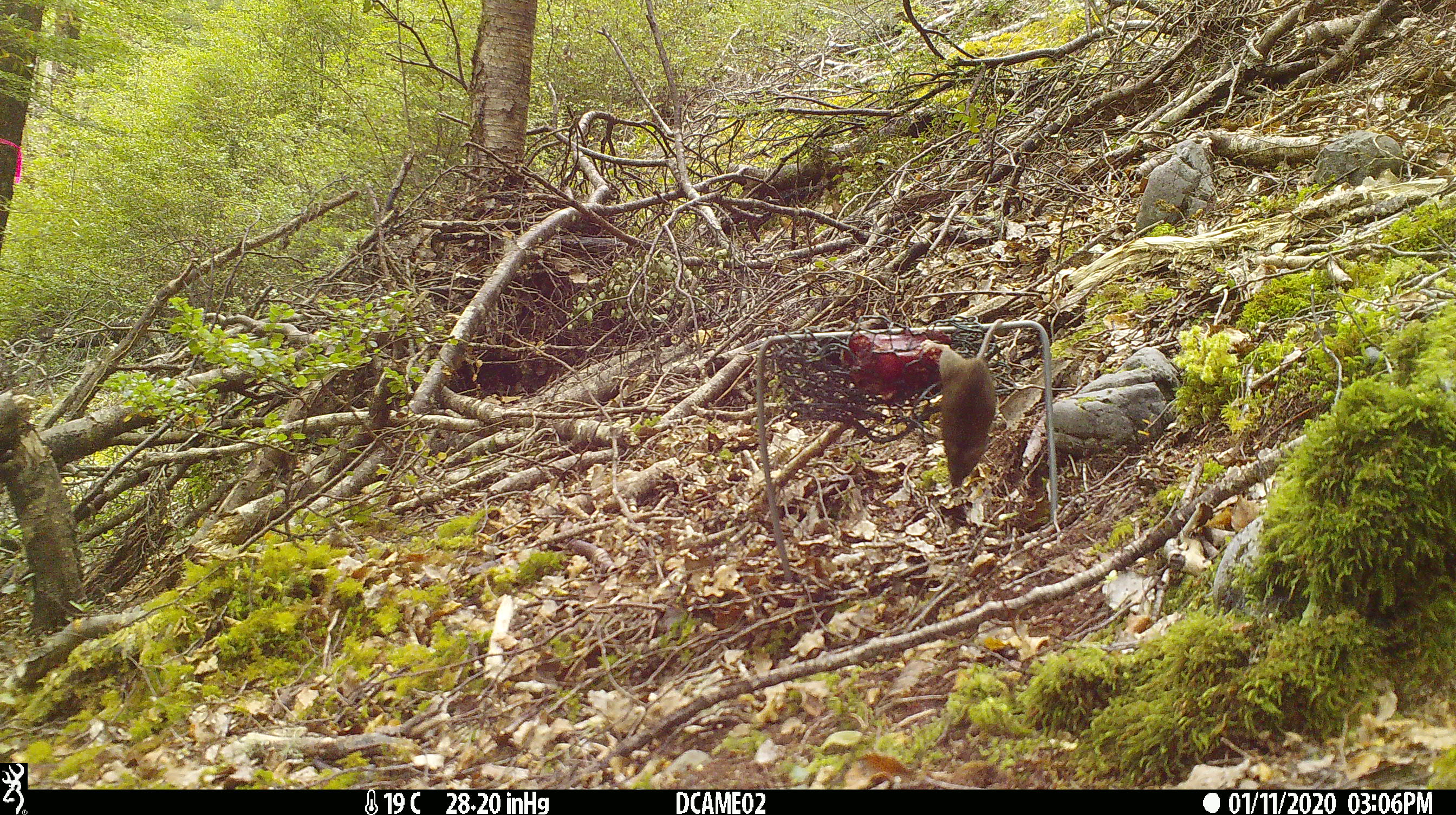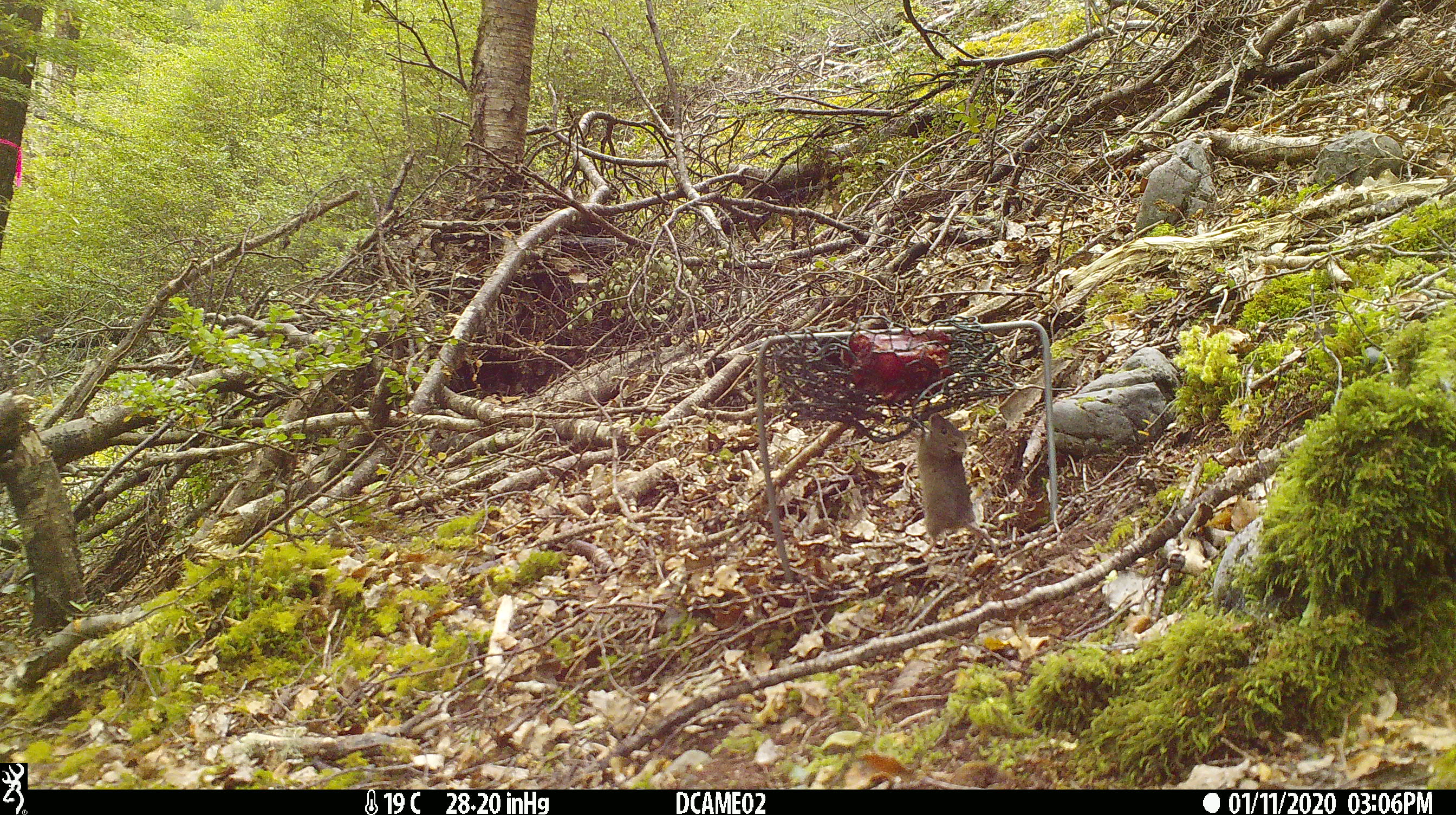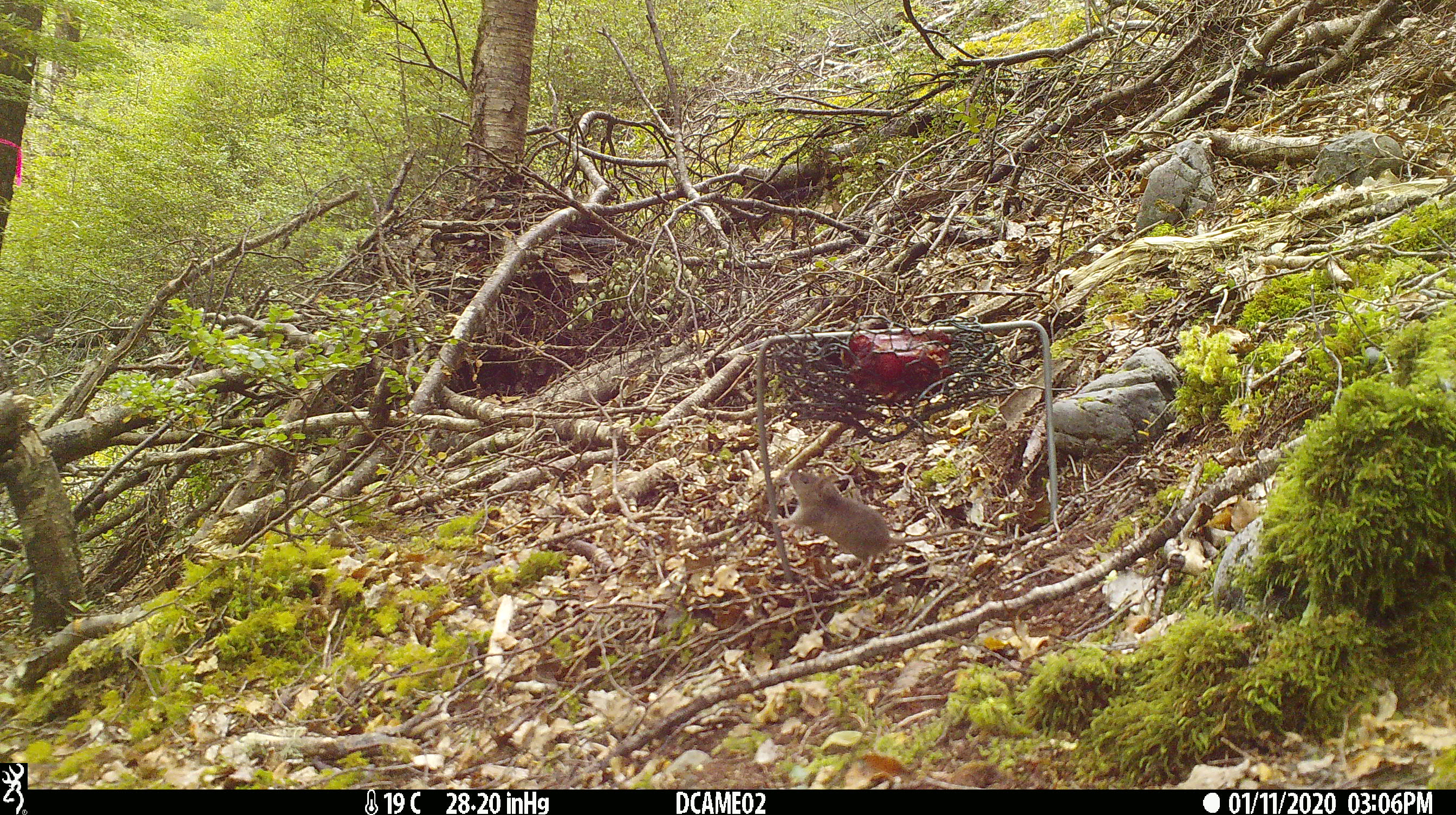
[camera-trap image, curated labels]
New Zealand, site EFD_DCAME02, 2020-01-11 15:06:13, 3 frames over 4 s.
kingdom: Animalia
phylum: Chordata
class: Mammalia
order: Rodentia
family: Muridae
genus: Mus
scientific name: Mus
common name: mouse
Mouse (Mus).